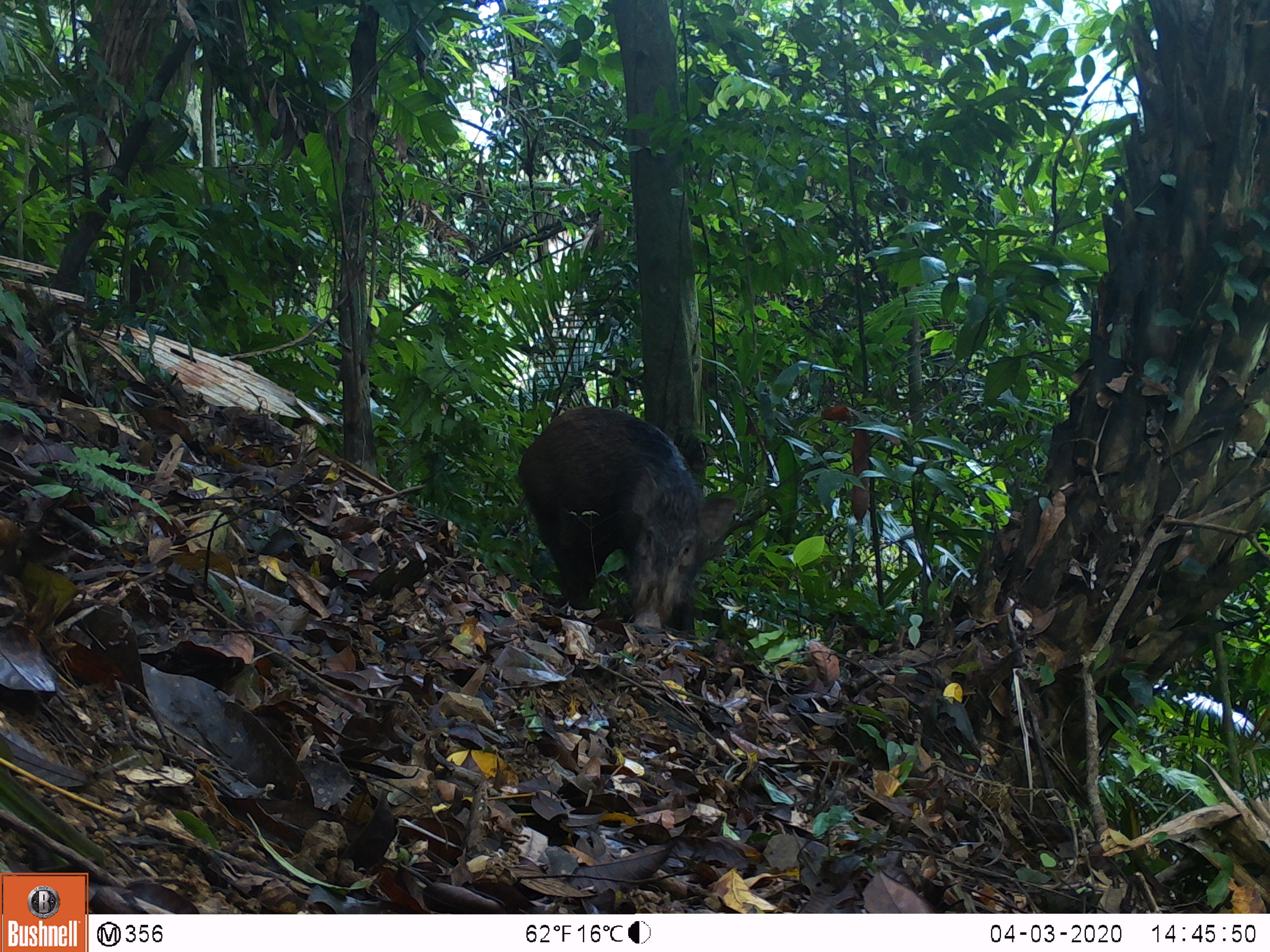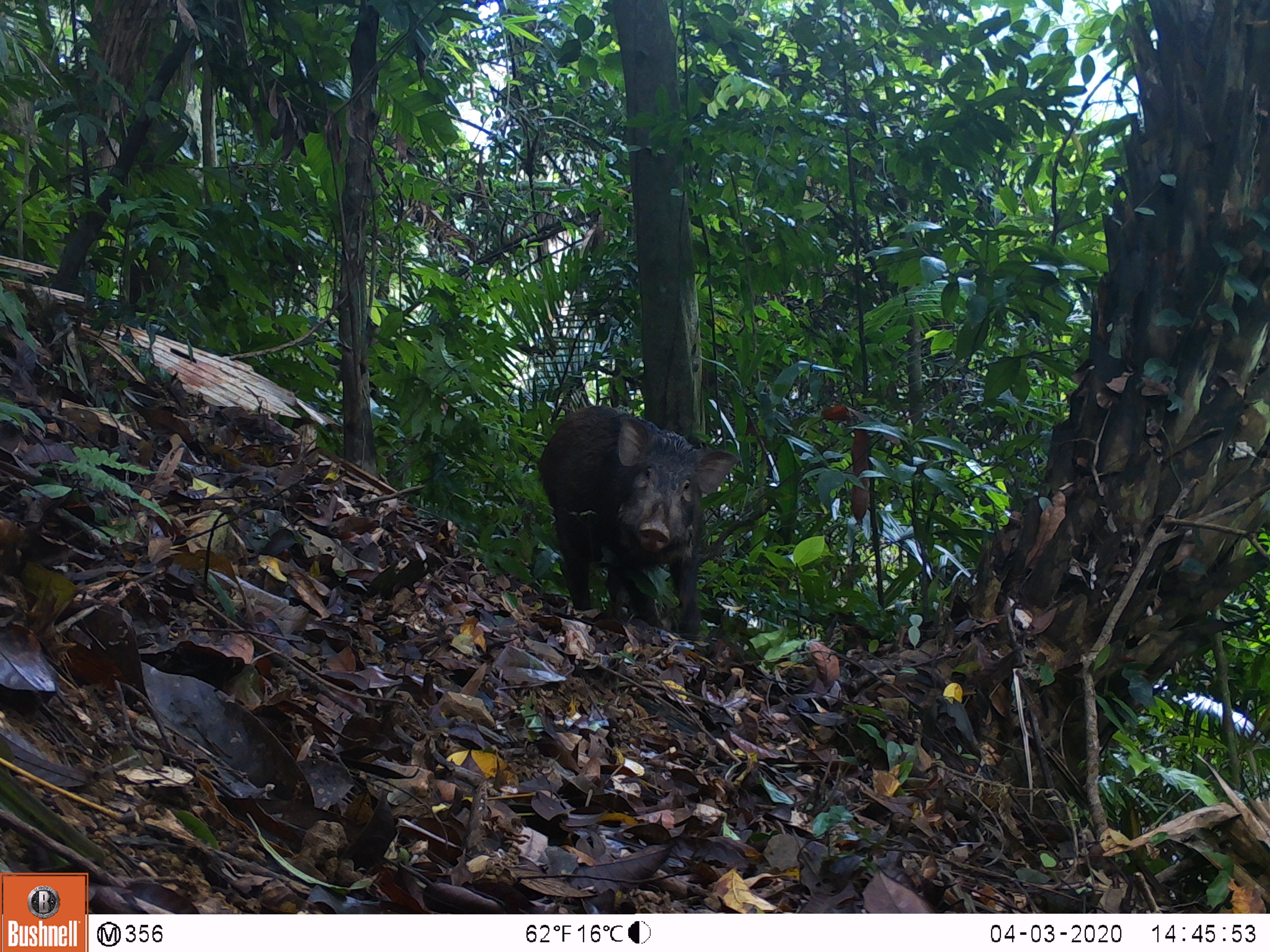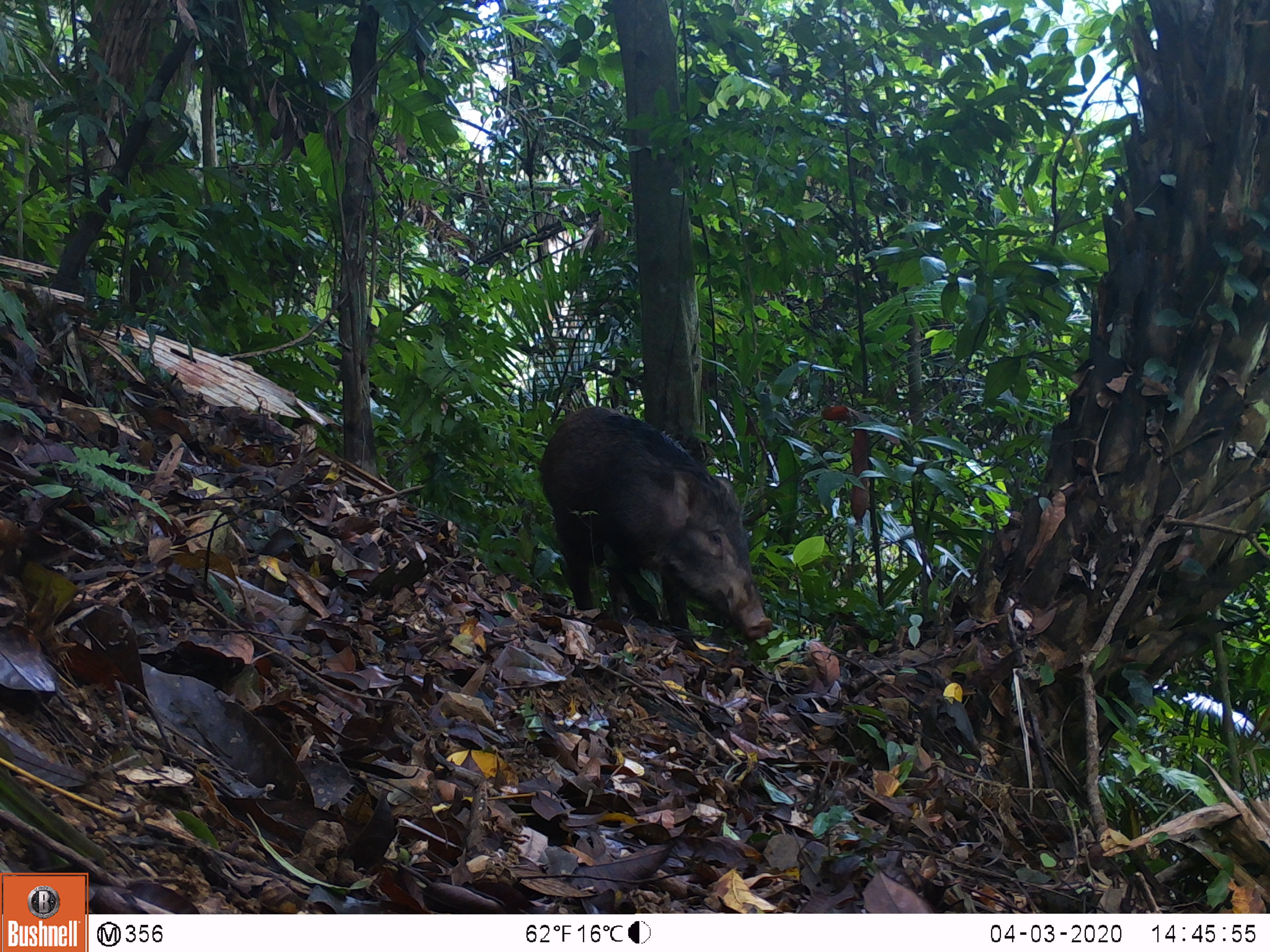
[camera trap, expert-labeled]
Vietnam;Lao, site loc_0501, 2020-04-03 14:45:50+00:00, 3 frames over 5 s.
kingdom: Animalia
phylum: Chordata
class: Mammalia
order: Artiodactyla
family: Suidae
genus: Sus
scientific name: Sus scrofa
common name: eurasian wild pig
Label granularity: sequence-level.